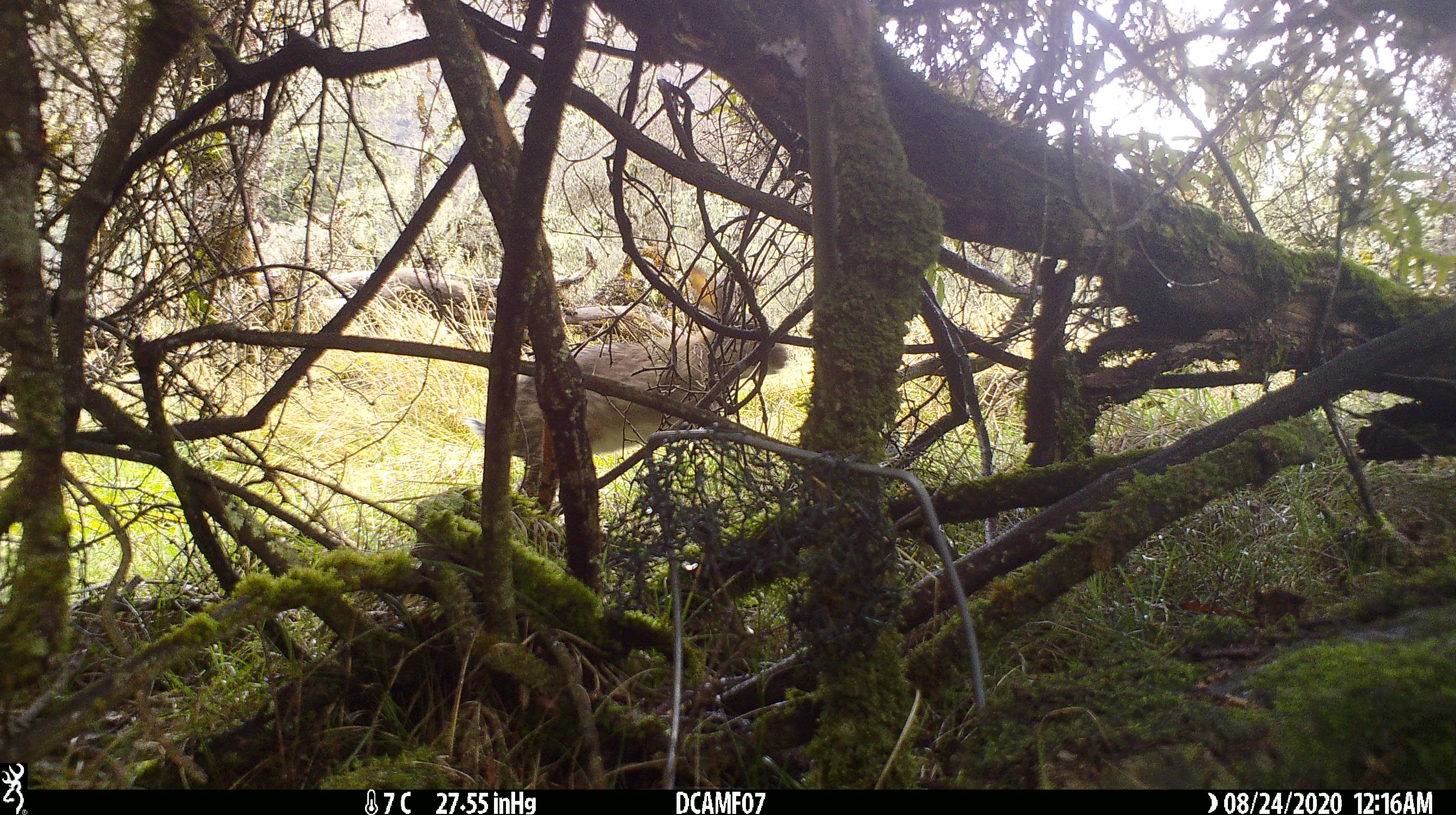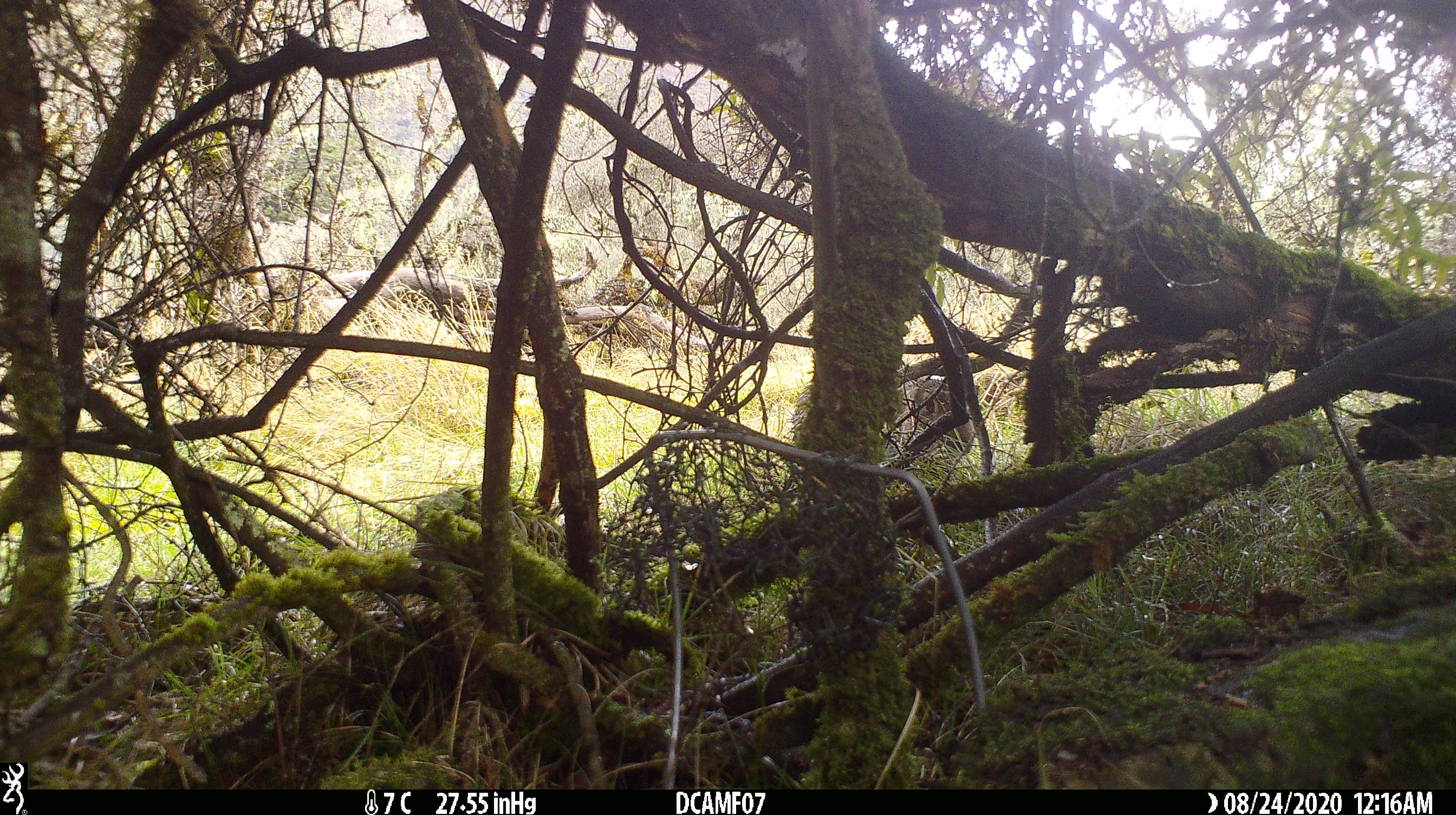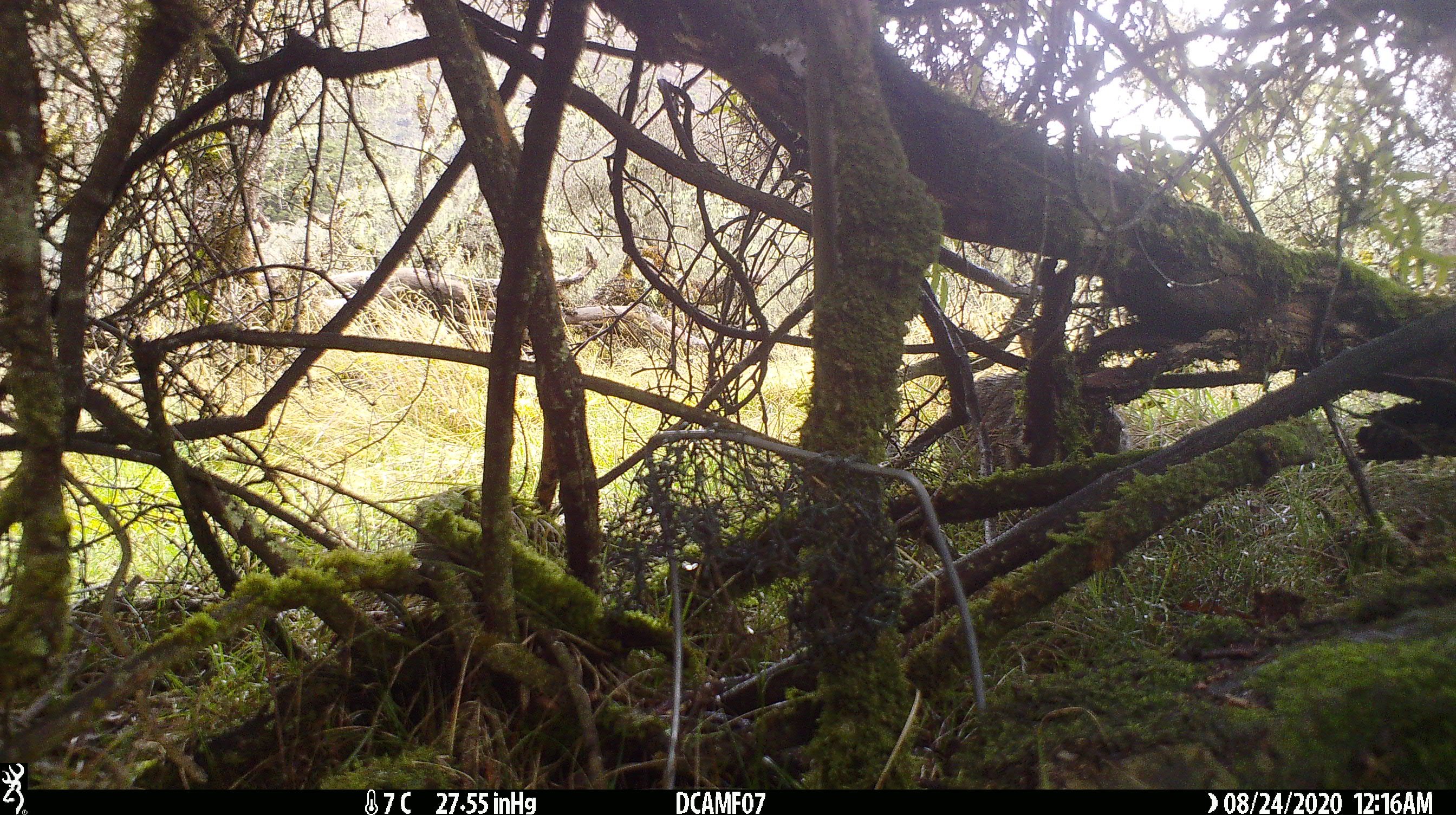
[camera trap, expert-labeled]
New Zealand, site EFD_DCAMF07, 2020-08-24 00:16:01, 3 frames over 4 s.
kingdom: Animalia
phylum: Chordata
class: Mammalia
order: Lagomorpha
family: Leporidae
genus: Oryctolagus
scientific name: Oryctolagus cuniculus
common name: european rabbit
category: rabbit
Rabbit (european rabbit) (Oryctolagus cuniculus).